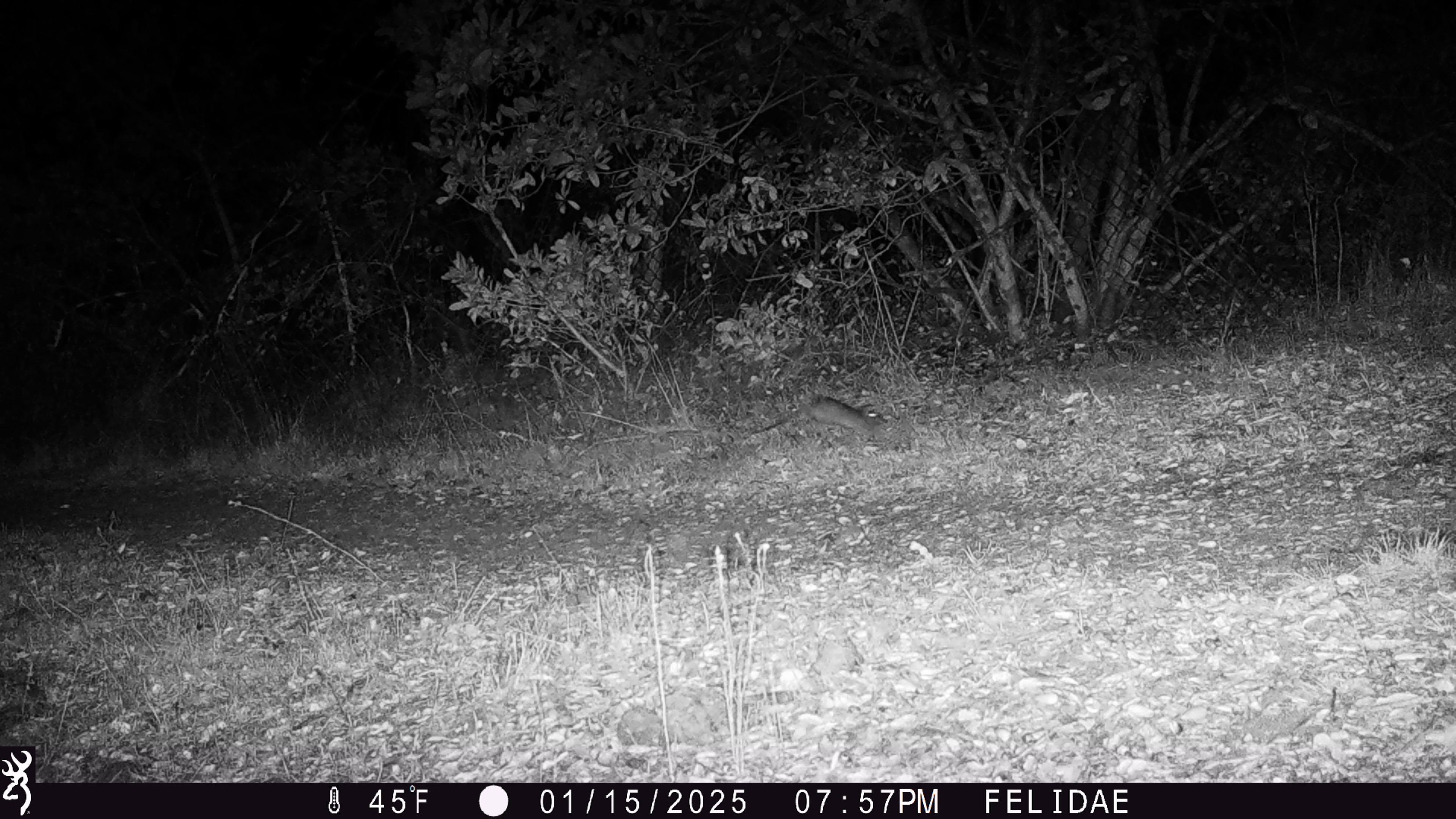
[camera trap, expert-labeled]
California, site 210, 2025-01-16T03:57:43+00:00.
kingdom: Animalia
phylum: Chordata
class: Mammalia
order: Rodentia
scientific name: Rodentia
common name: mouse or rat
Mouse or rat (Rodentia).